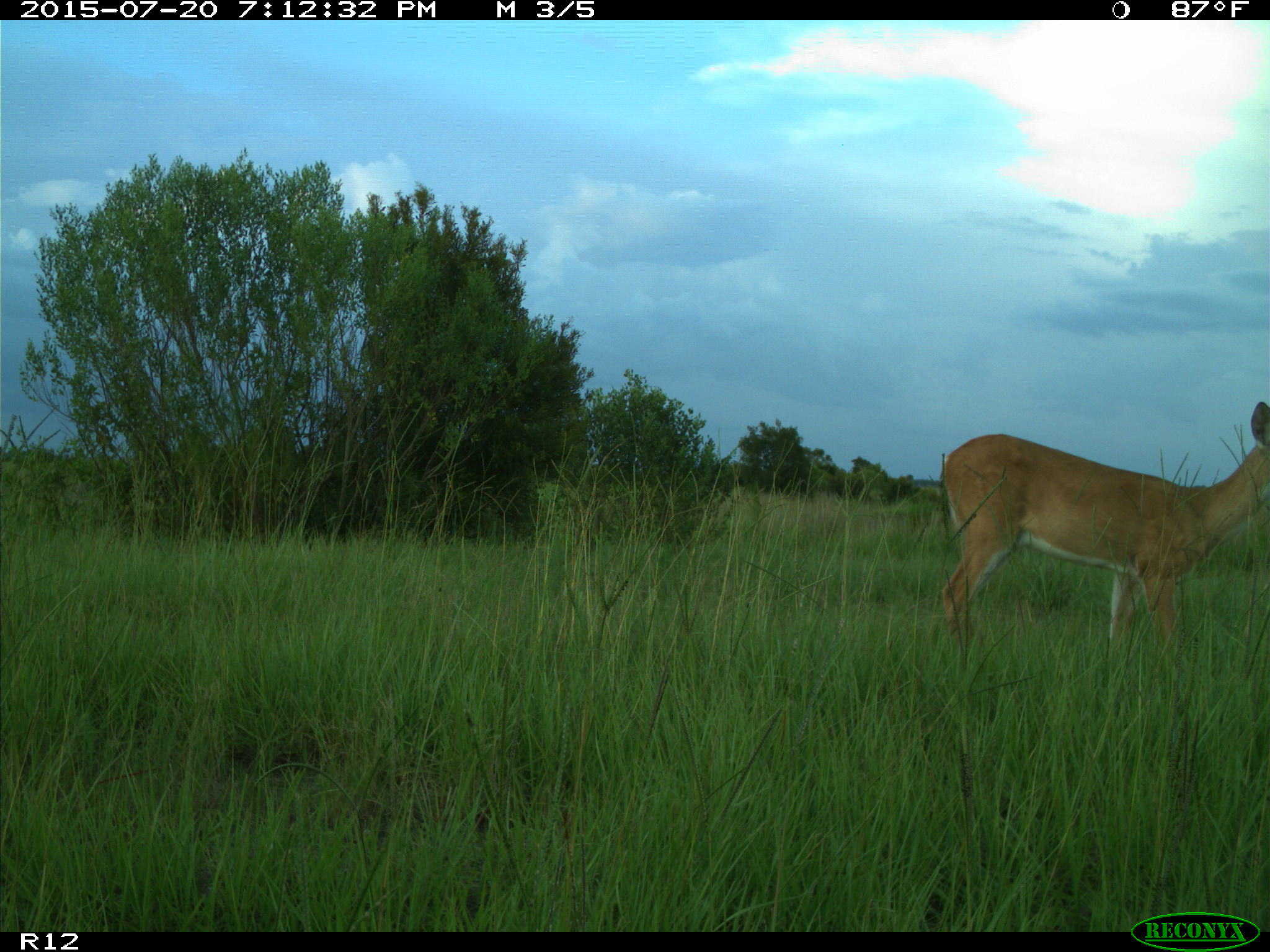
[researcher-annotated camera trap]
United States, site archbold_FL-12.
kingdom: Animalia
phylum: Chordata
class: Mammalia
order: Artiodactyla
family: Cervidae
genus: Odocoileus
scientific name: Odocoileus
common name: deer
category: unidentified deer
Unidentified deer (deer) (Odocoileus).